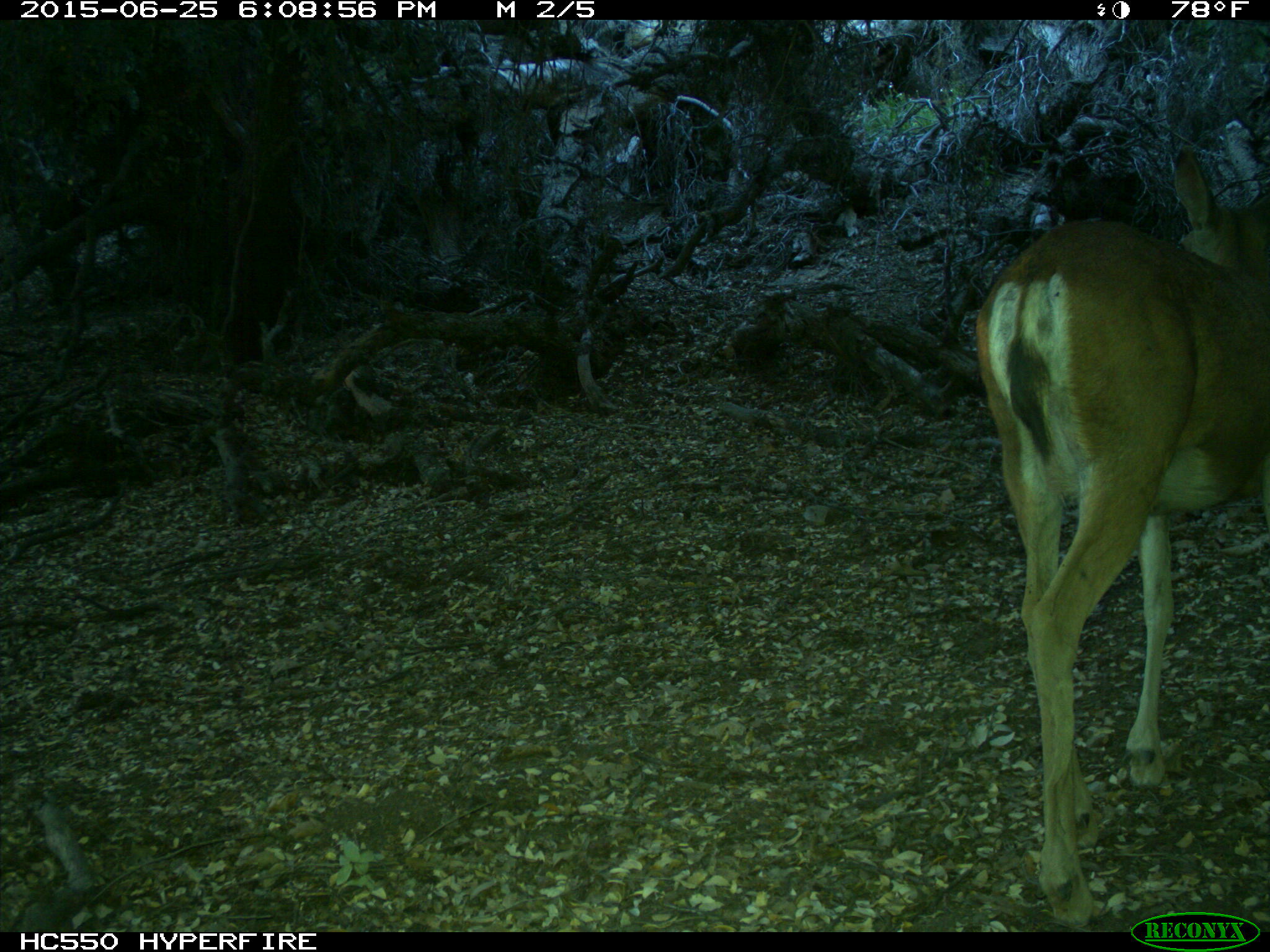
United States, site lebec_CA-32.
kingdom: Animalia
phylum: Chordata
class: Mammalia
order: Artiodactyla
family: Cervidae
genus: Odocoileus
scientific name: Odocoileus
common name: deer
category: unidentified deer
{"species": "unidentified deer (deer) (Odocoileus)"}